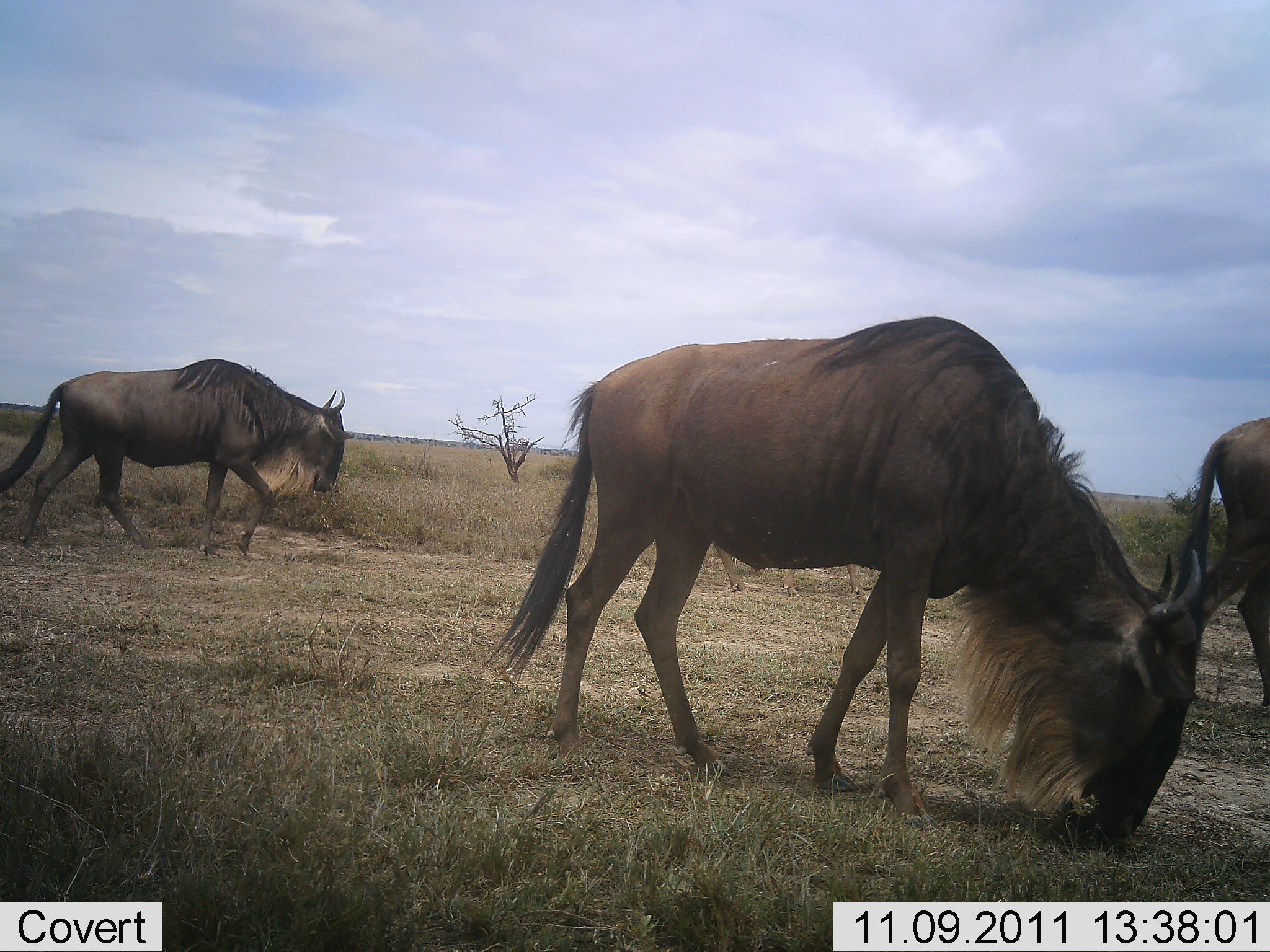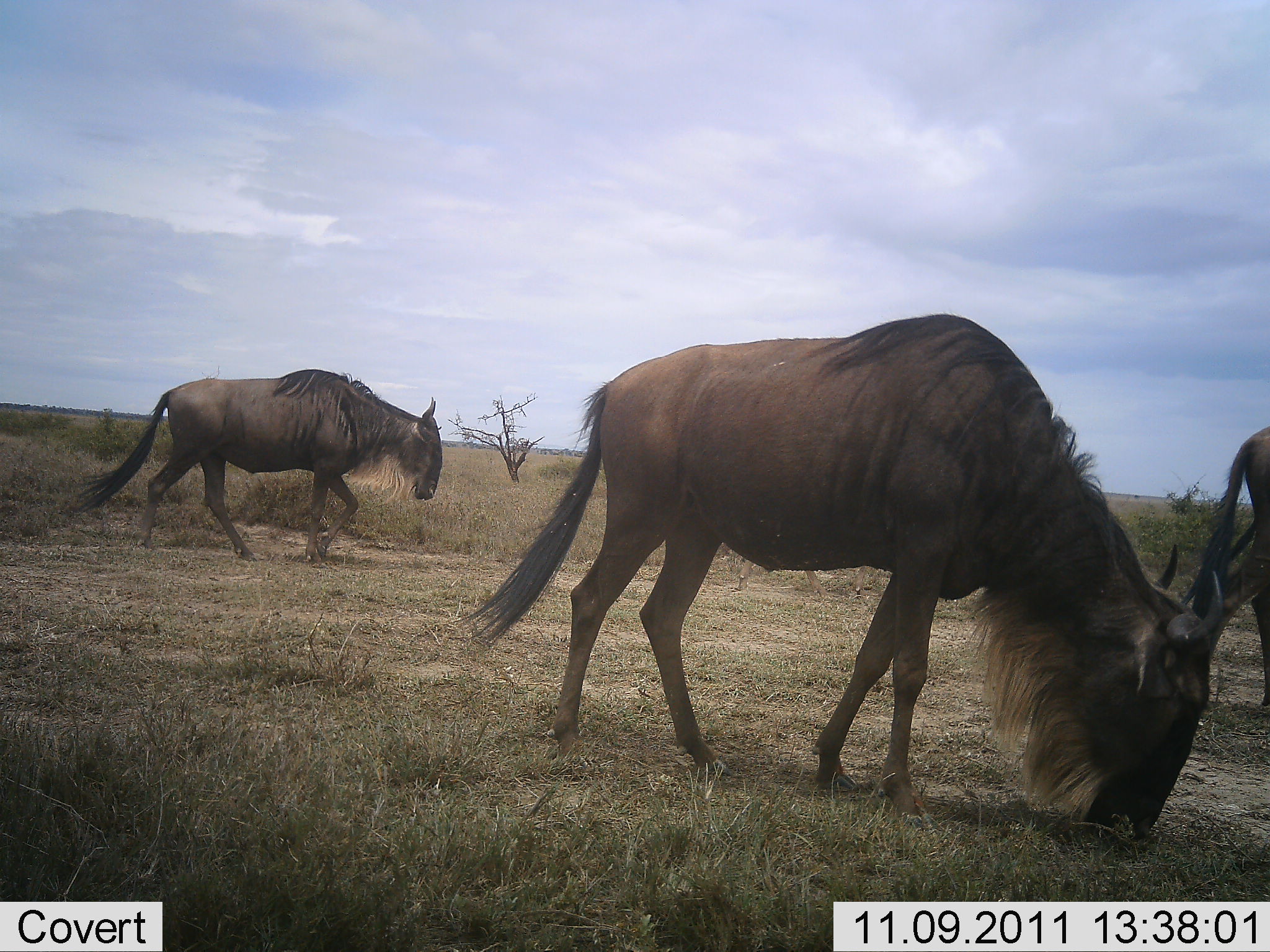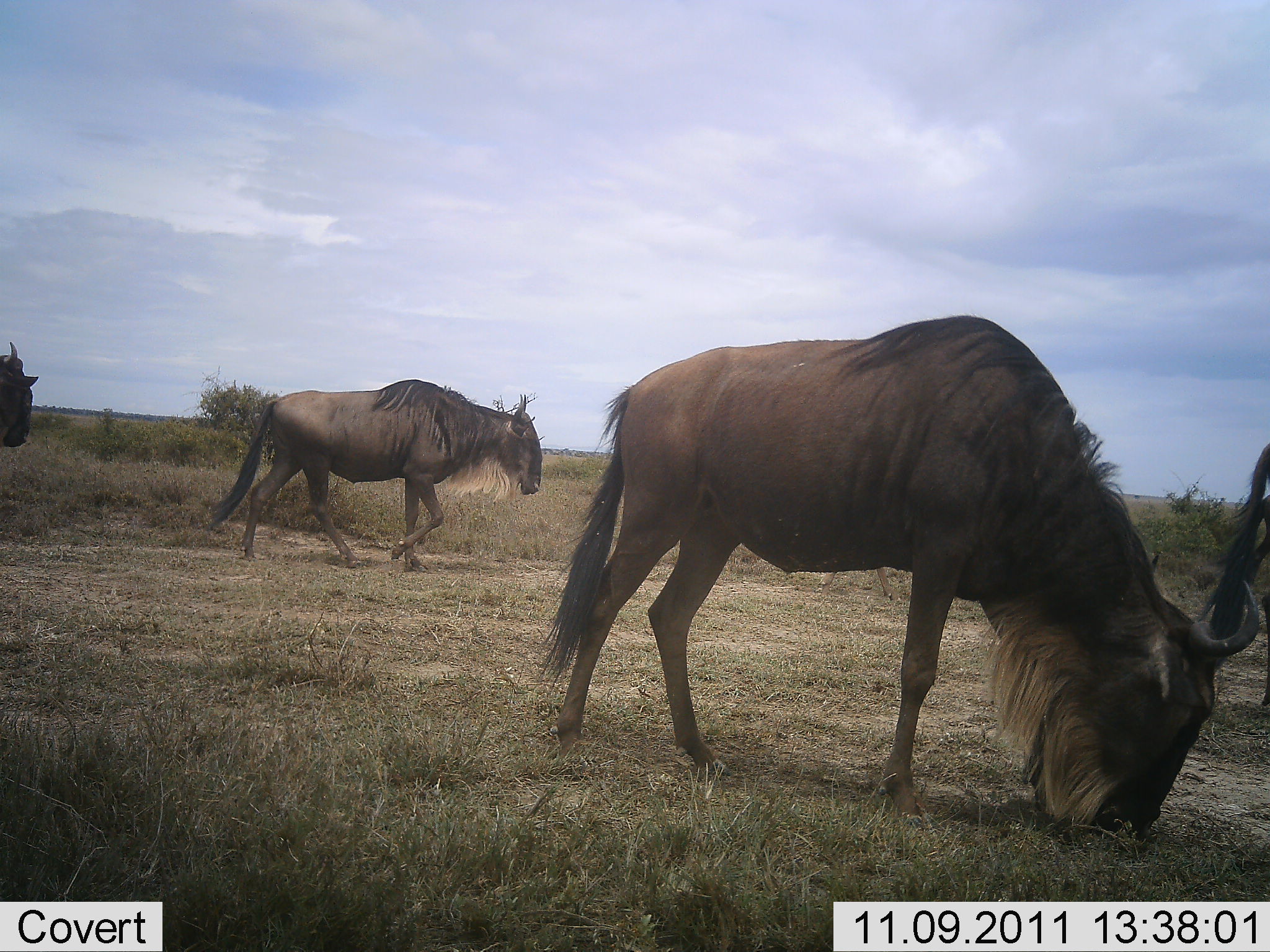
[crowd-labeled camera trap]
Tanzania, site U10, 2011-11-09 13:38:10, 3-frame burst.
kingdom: Animalia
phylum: Chordata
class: Mammalia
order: Artiodactyla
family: Bovidae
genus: Connochaetes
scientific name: Connochaetes taurinus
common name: blue wildebeest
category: wildebeest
Wildebeest (blue wildebeest) (Connochaetes taurinus), count 4. Behavior (volunteer vote fractions): standing 8%, resting 0%, moving 92%, interacting 0%. Young present (vote fraction): 0%. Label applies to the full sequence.